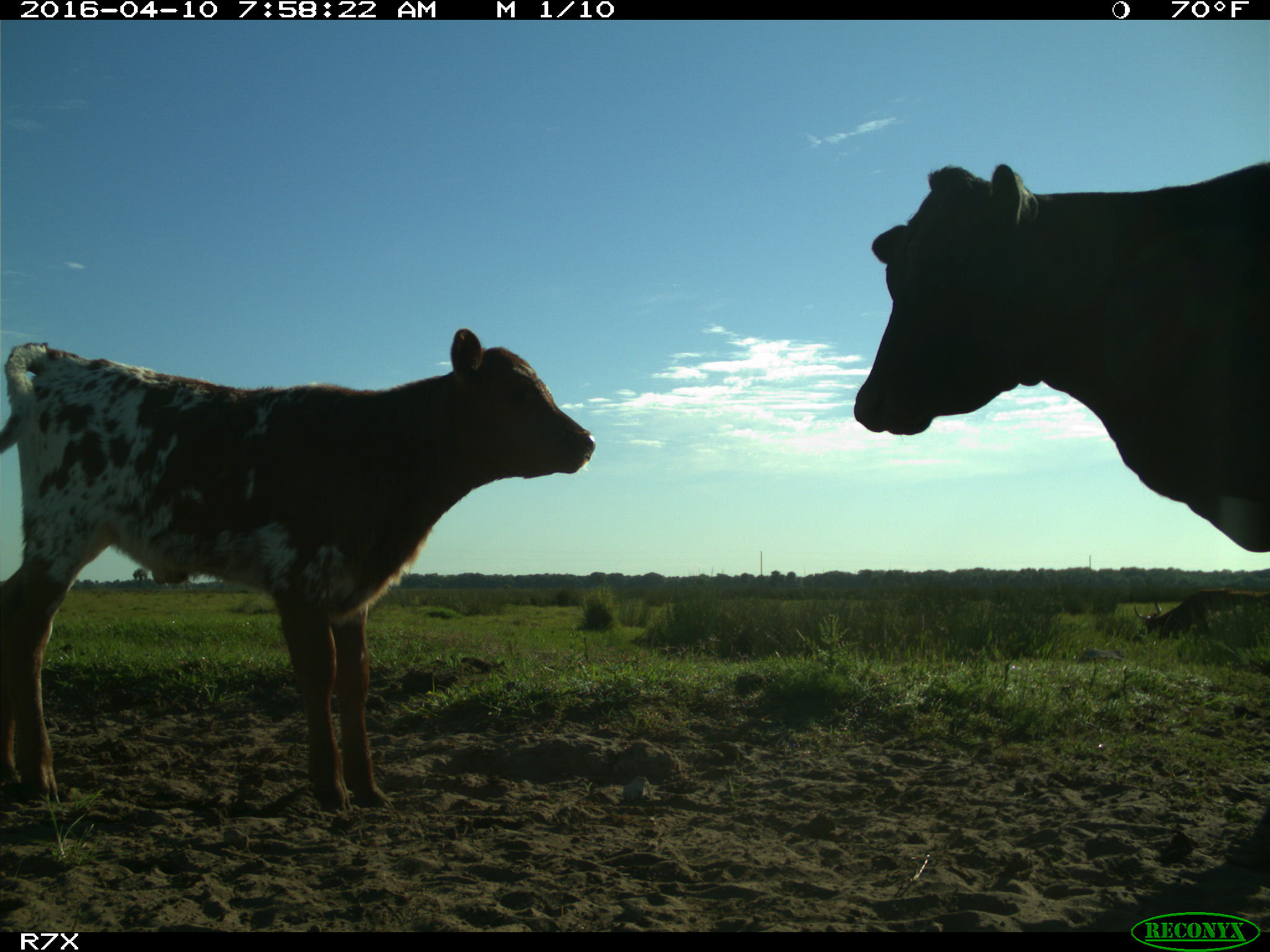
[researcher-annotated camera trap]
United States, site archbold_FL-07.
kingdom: Animalia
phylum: Chordata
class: Mammalia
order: Artiodactyla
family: Bovidae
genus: Bos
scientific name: Bos taurus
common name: domestic cow